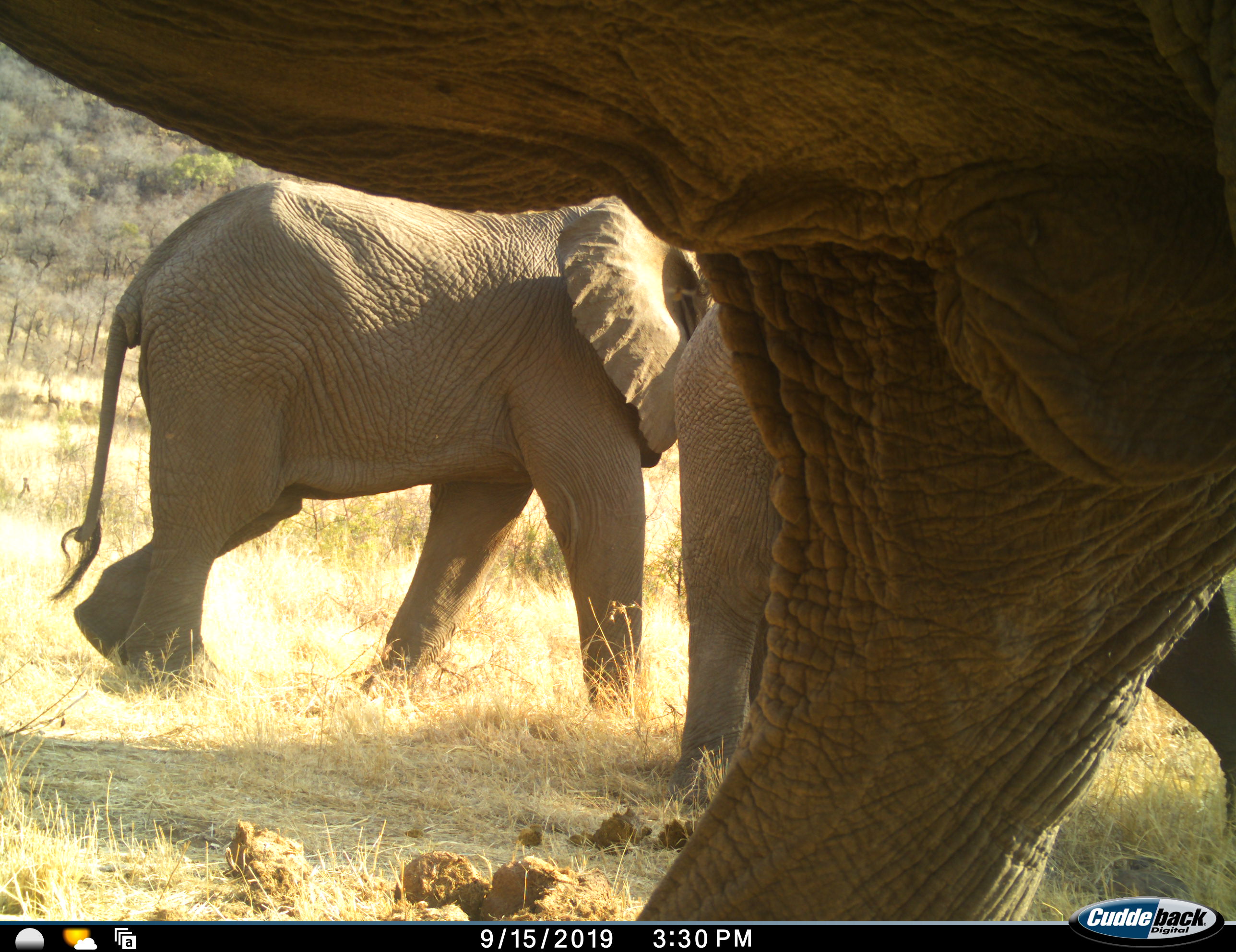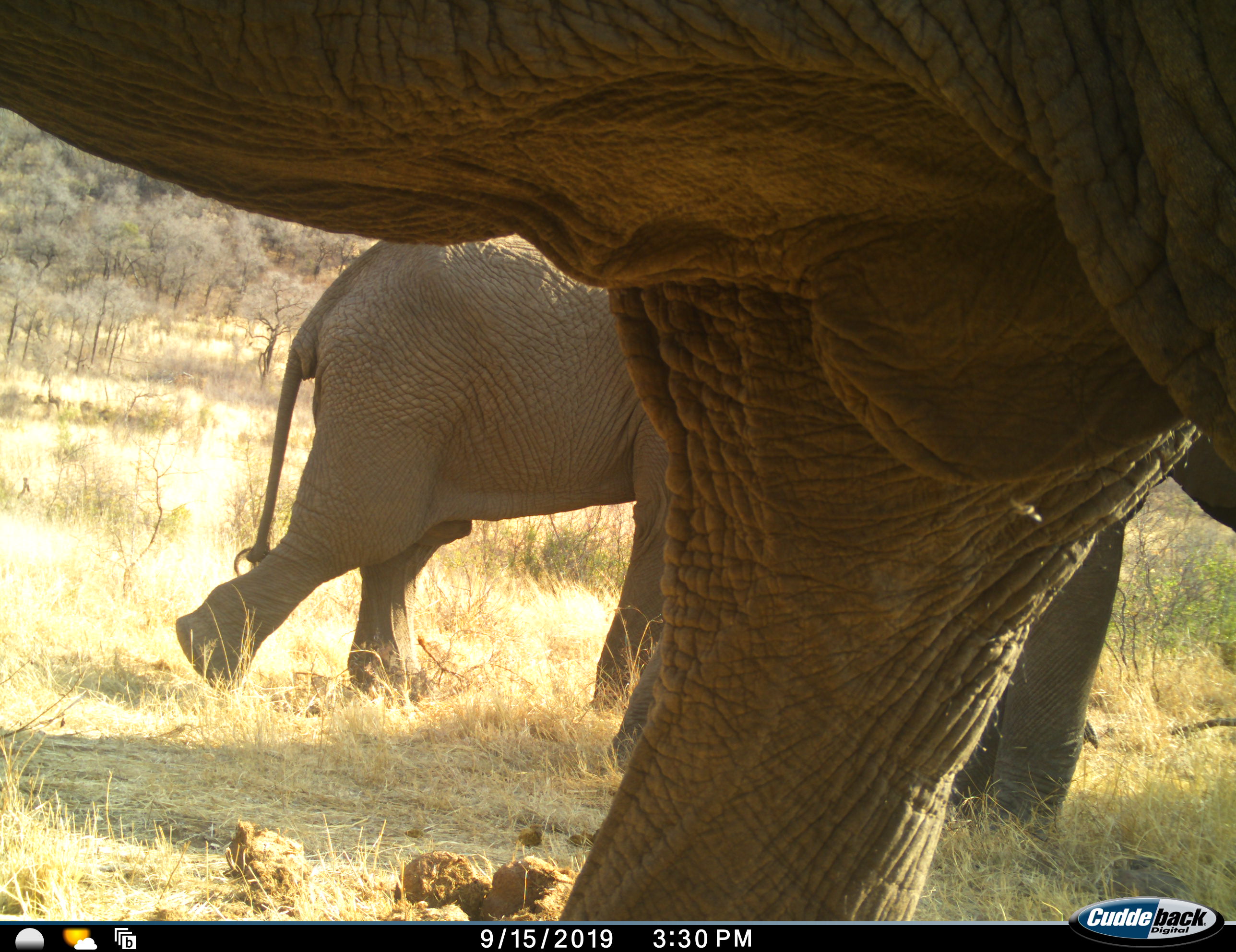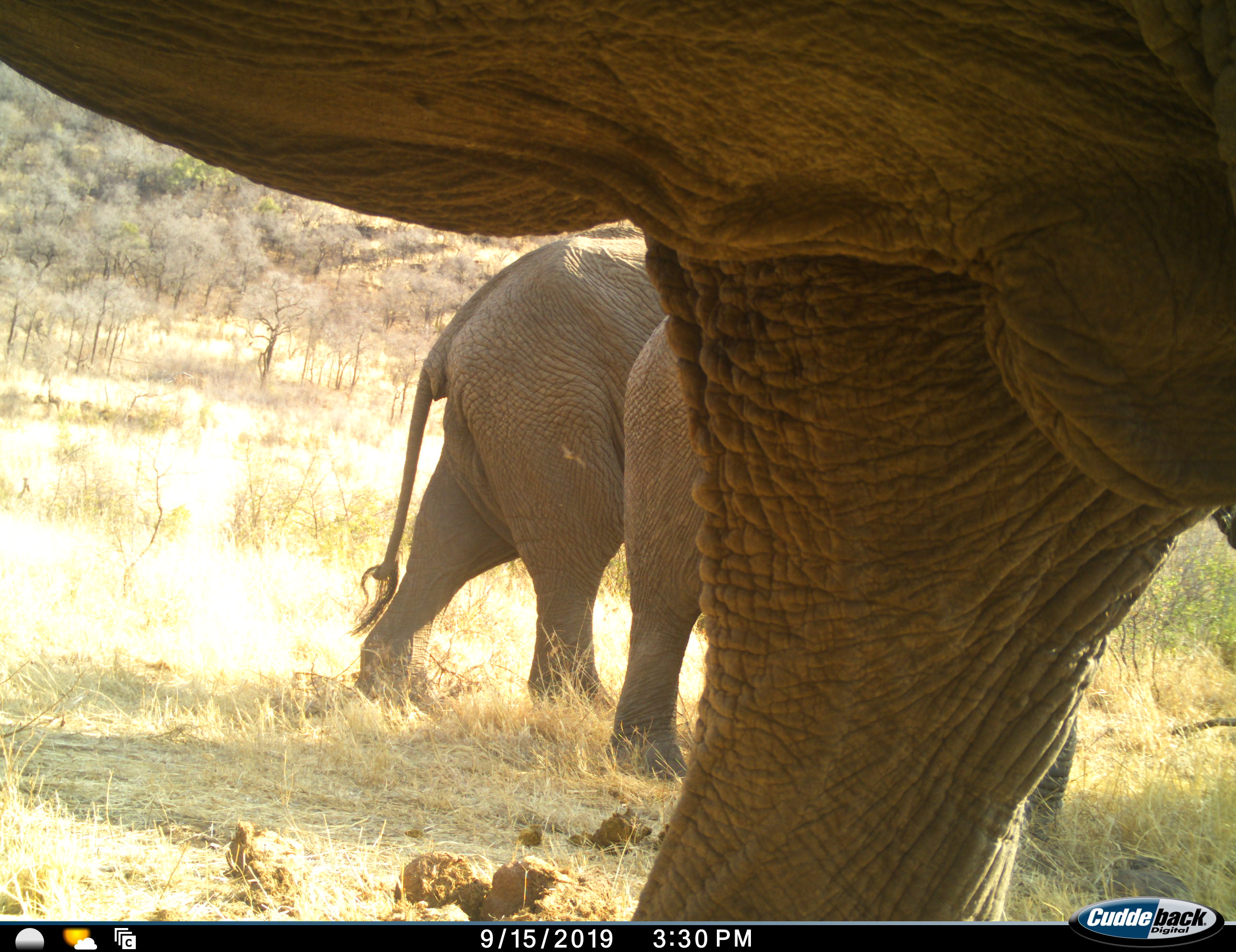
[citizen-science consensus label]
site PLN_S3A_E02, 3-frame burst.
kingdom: Animalia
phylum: Chordata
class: Mammalia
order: Proboscidea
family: Elephantidae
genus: Loxodonta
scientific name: Loxodonta africana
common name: african bush elephant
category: elephant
Elephant (african bush elephant) (Loxodonta africana), count 3. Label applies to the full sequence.